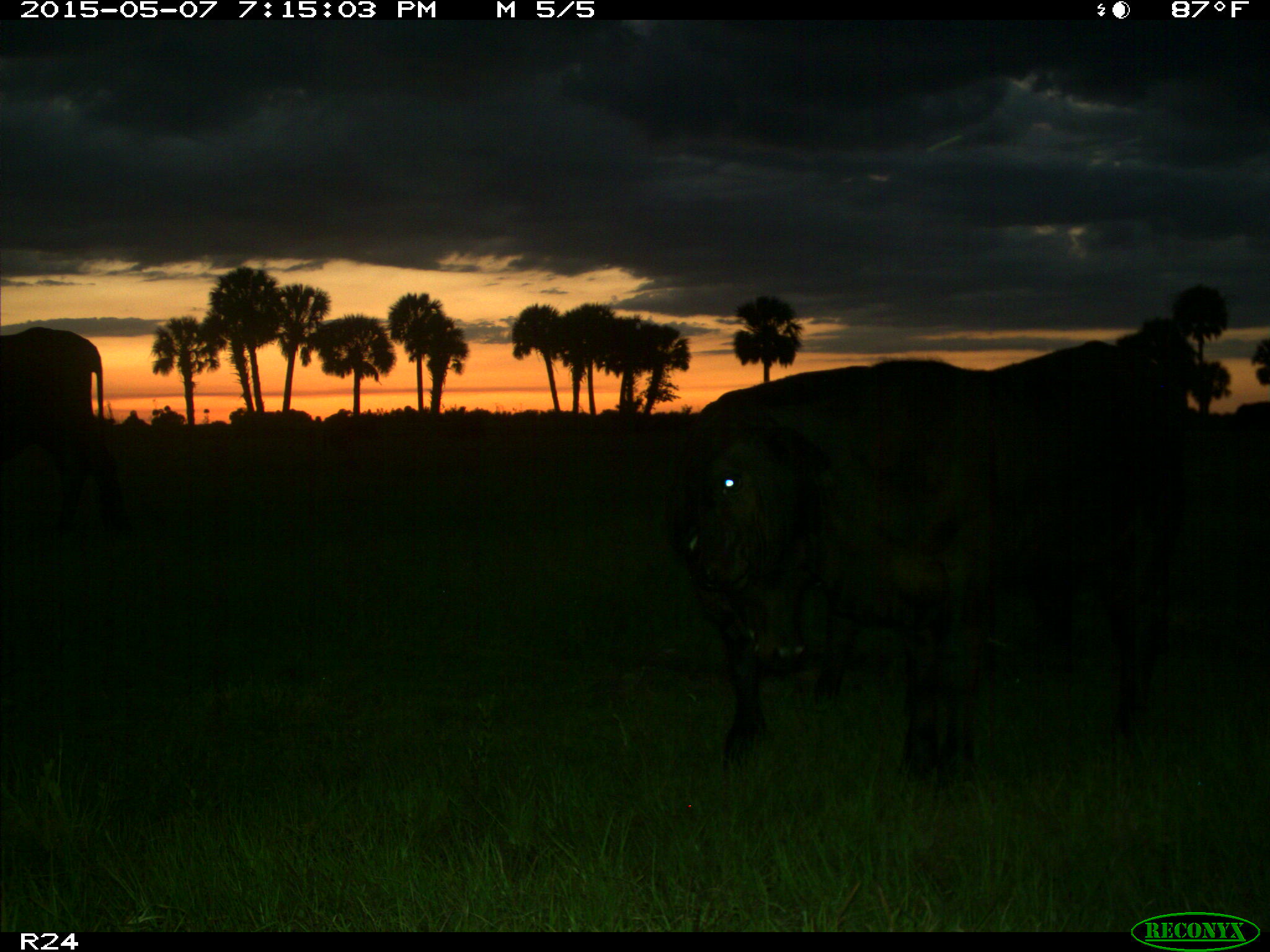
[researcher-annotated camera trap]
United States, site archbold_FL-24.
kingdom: Animalia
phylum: Chordata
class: Mammalia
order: Artiodactyla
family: Bovidae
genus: Bos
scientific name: Bos taurus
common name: domestic cow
Bos taurus (domestic cow).